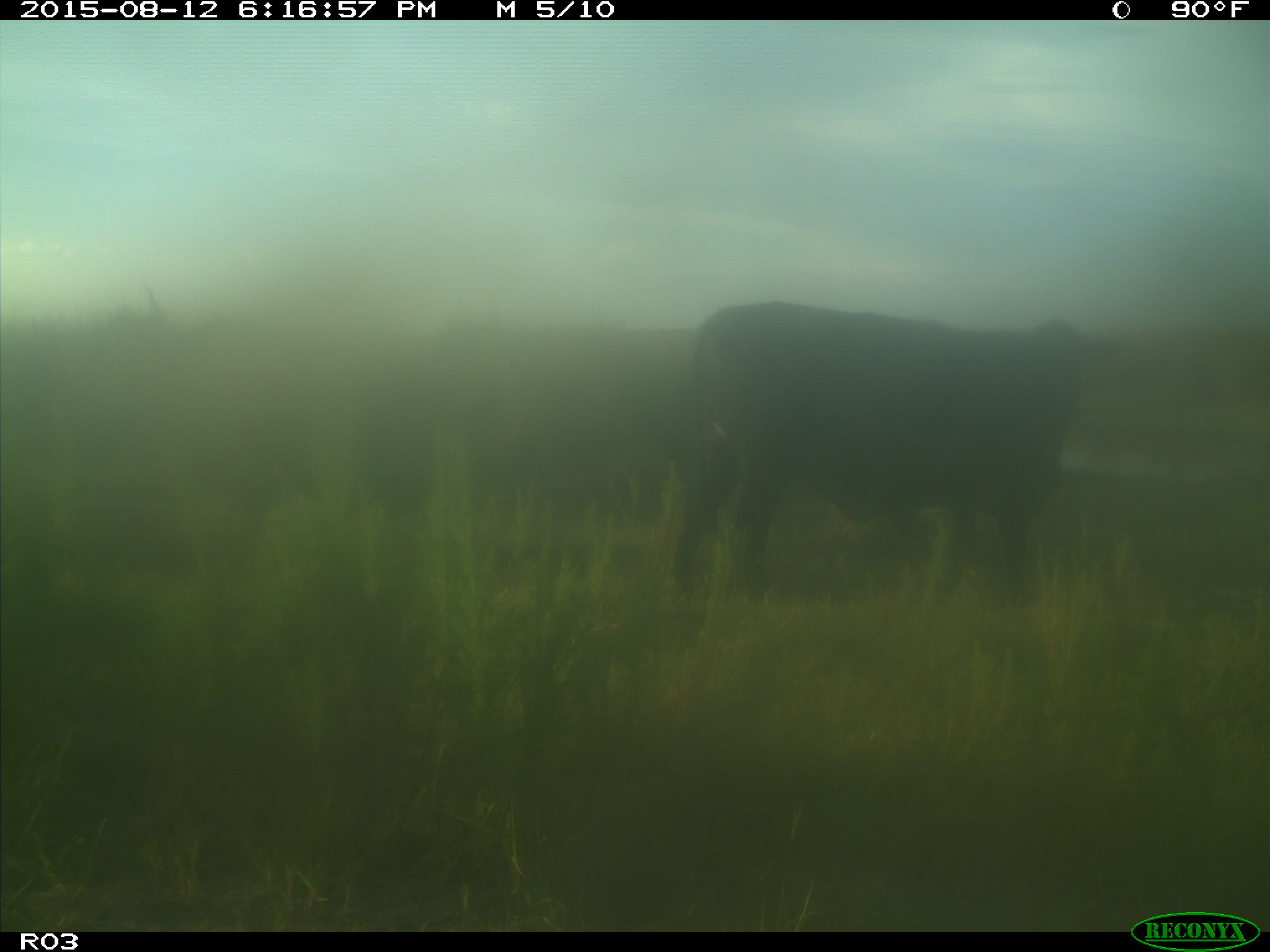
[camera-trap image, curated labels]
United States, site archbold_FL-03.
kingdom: Animalia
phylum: Chordata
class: Mammalia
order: Artiodactyla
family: Bovidae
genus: Bos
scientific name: Bos taurus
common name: domestic cow